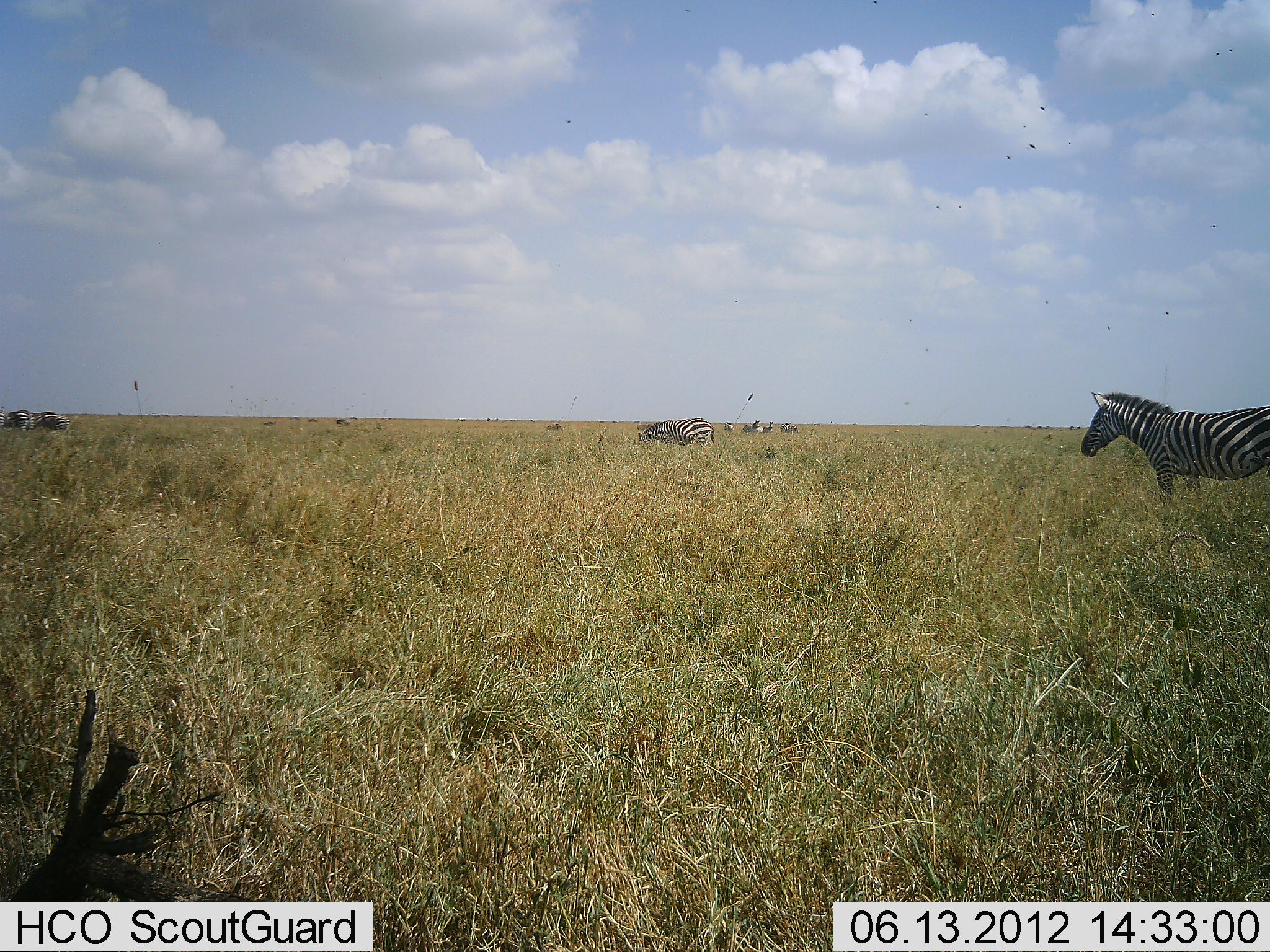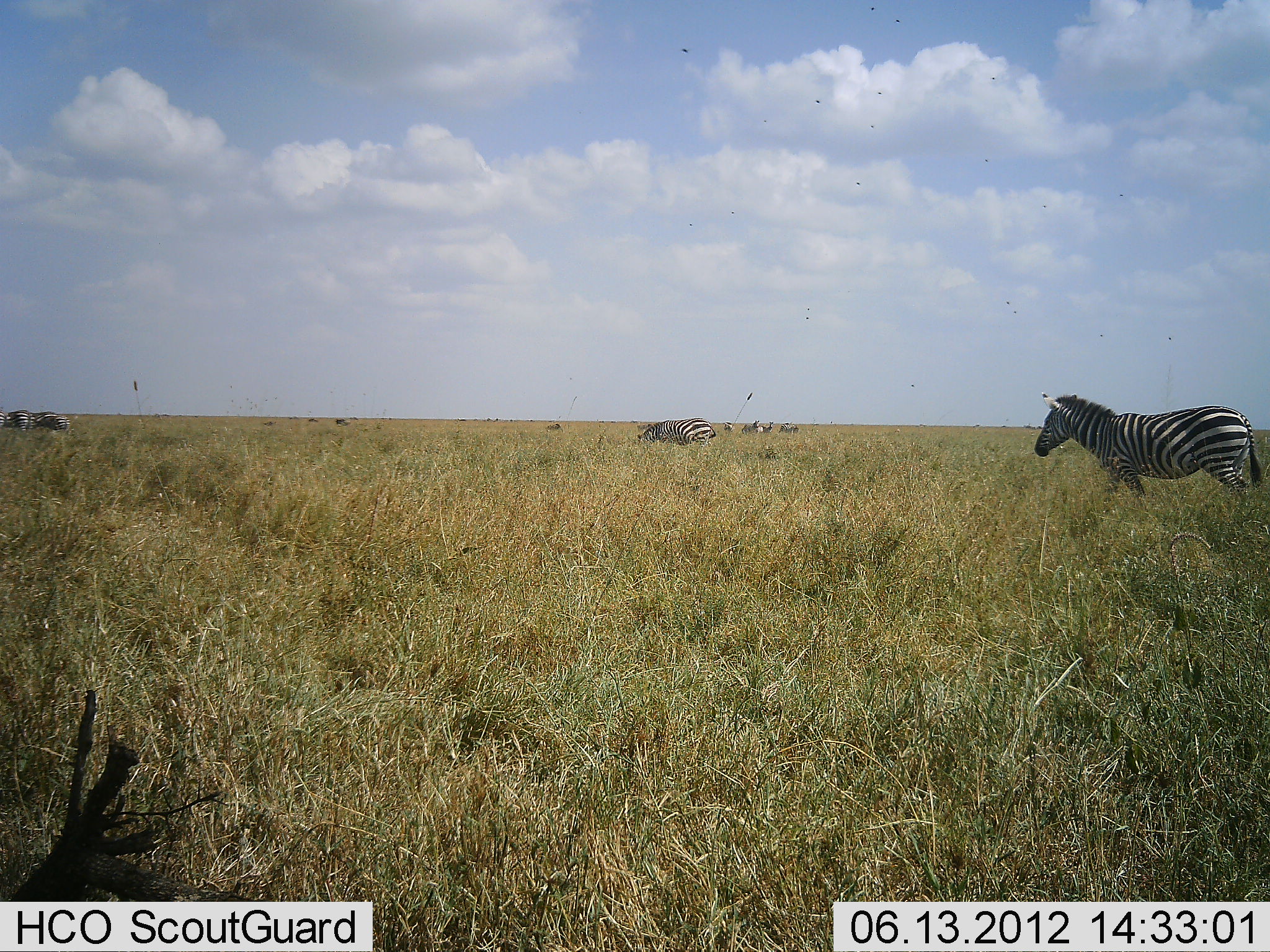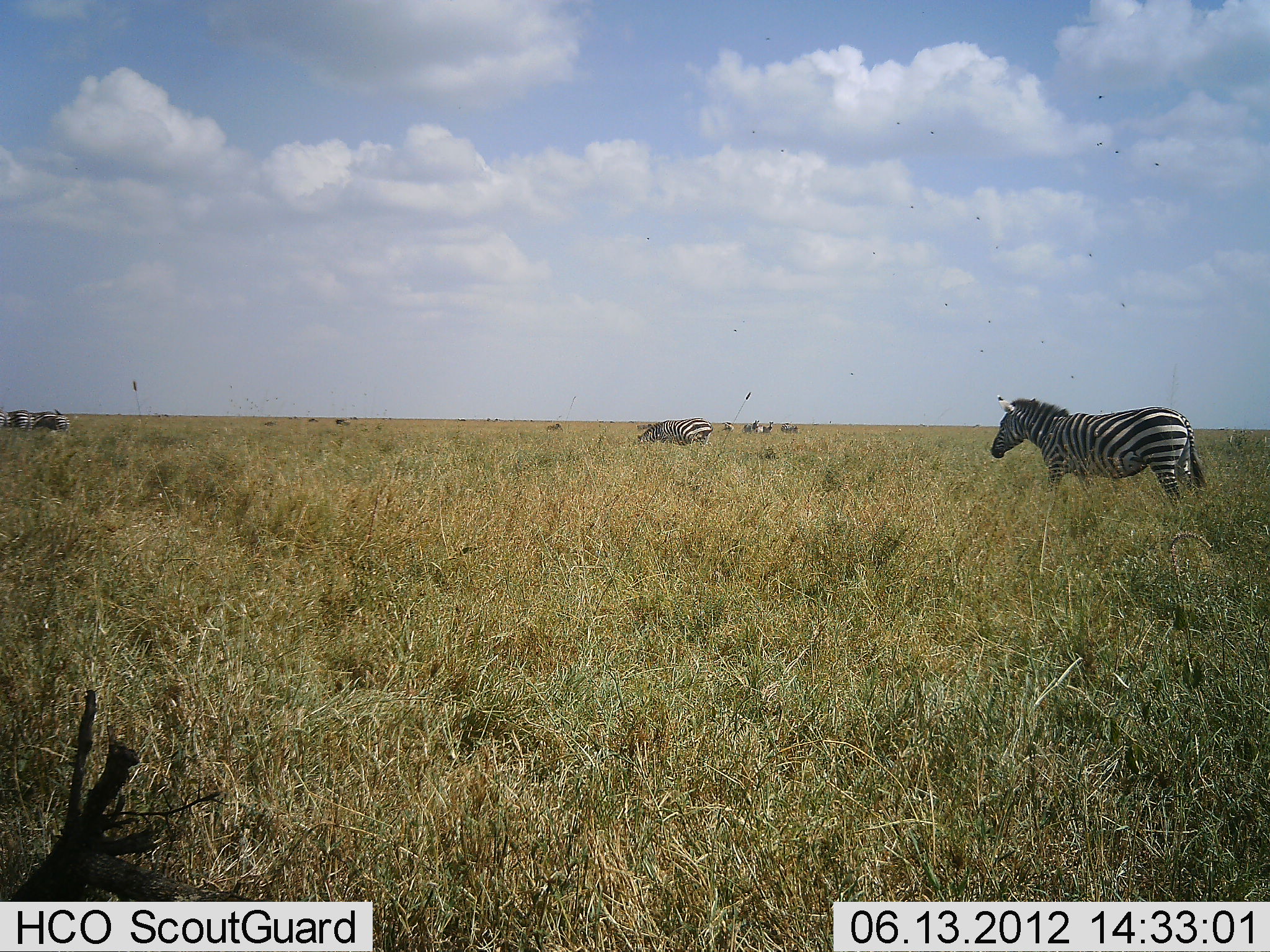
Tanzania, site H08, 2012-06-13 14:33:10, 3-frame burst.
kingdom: Animalia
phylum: Chordata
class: Mammalia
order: Perissodactyla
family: Equidae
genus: Equus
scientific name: Equus quagga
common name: plains zebra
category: zebra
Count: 10.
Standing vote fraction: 50%.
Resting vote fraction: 0%.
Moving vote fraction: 90%.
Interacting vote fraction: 0%.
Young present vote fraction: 0%.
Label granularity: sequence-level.